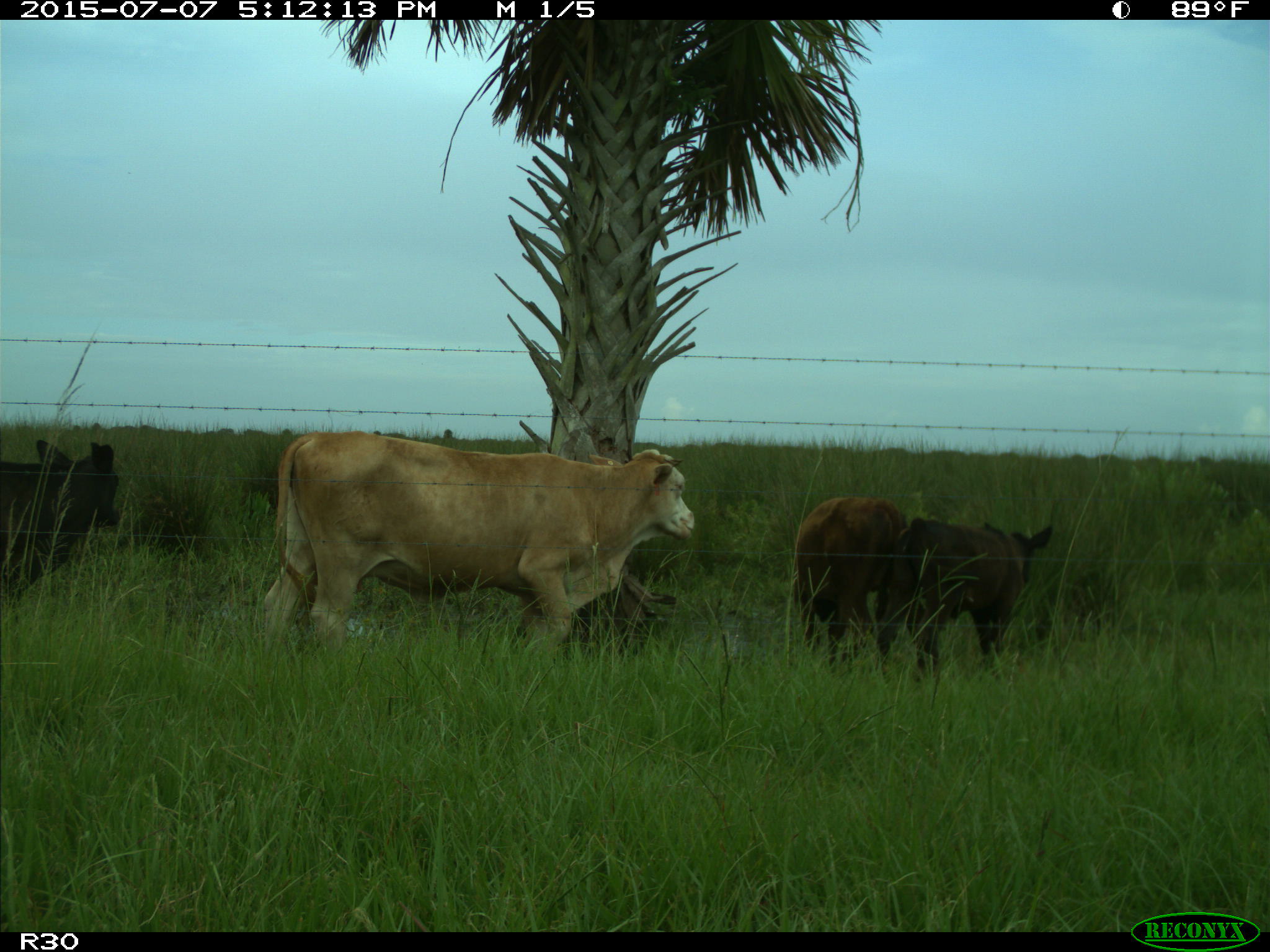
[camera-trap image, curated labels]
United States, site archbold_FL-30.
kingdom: Animalia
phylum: Chordata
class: Mammalia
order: Artiodactyla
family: Bovidae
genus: Bos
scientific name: Bos taurus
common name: domestic cow